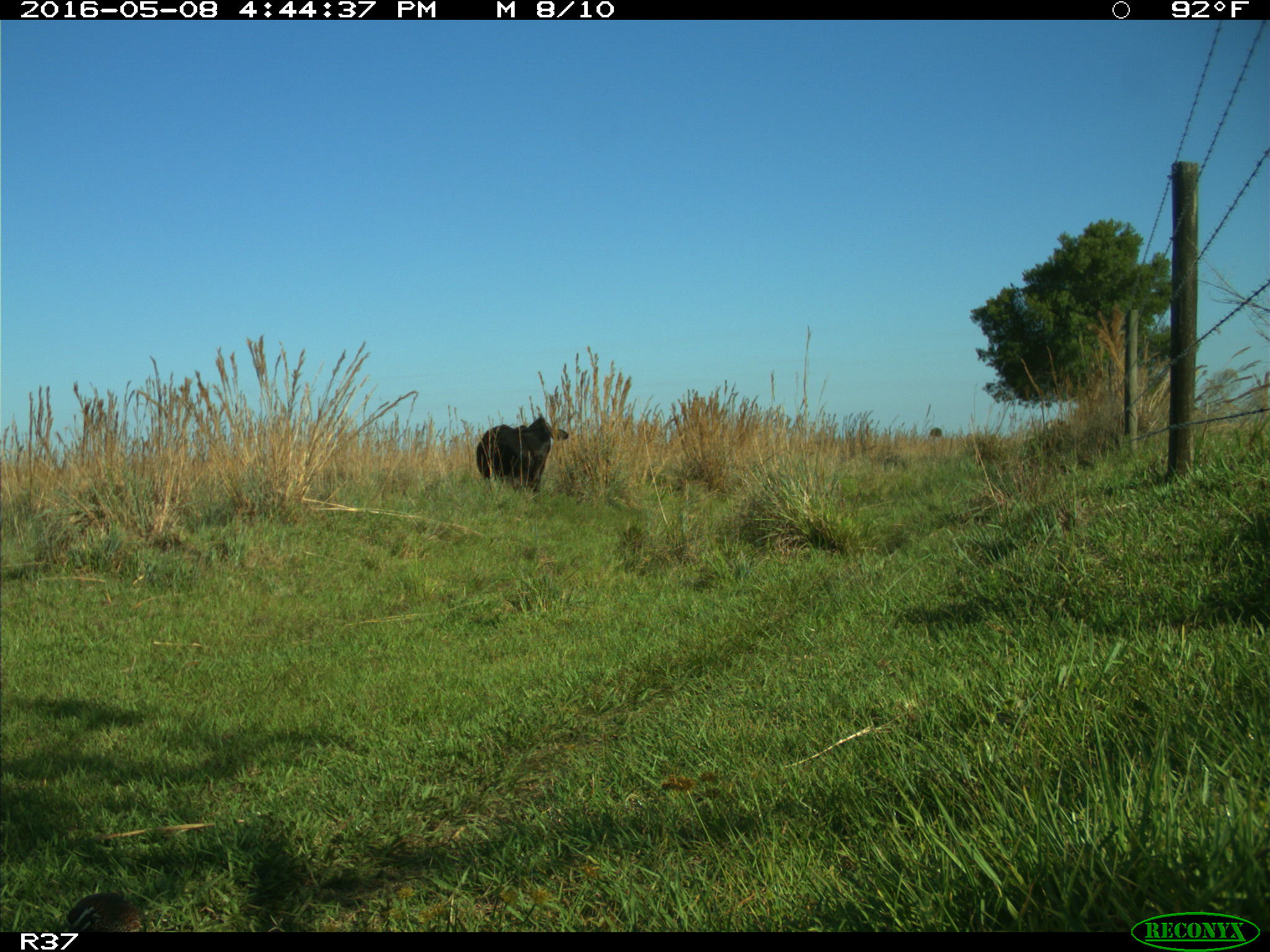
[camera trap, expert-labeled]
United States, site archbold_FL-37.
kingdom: Animalia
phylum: Chordata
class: Mammalia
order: Artiodactyla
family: Bovidae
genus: Bos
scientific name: Bos taurus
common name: domestic cow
Bos taurus (domestic cow).